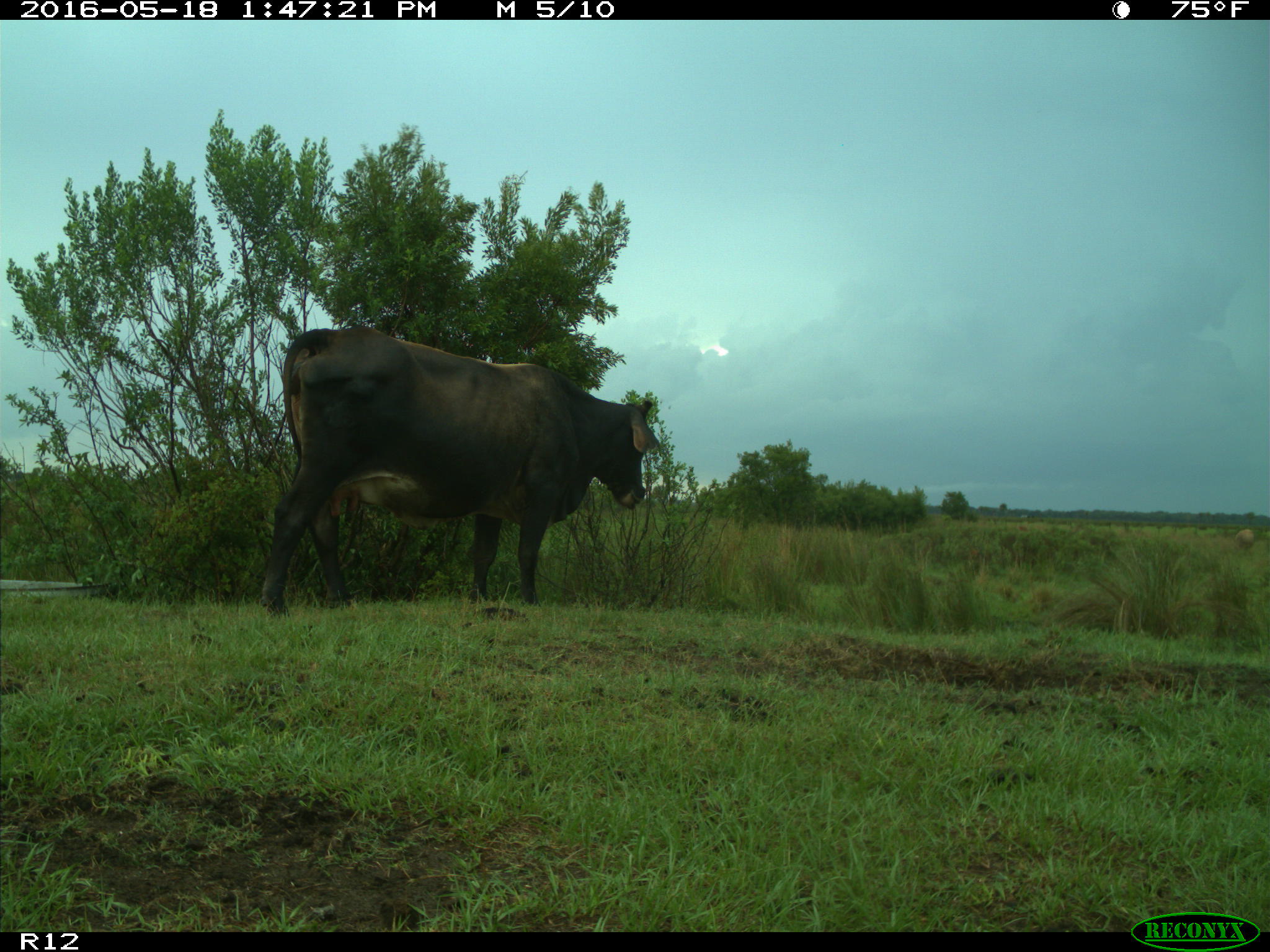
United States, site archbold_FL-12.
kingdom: Animalia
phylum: Chordata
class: Mammalia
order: Artiodactyla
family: Bovidae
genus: Bos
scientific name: Bos taurus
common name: domestic cow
Bos taurus (domestic cow).